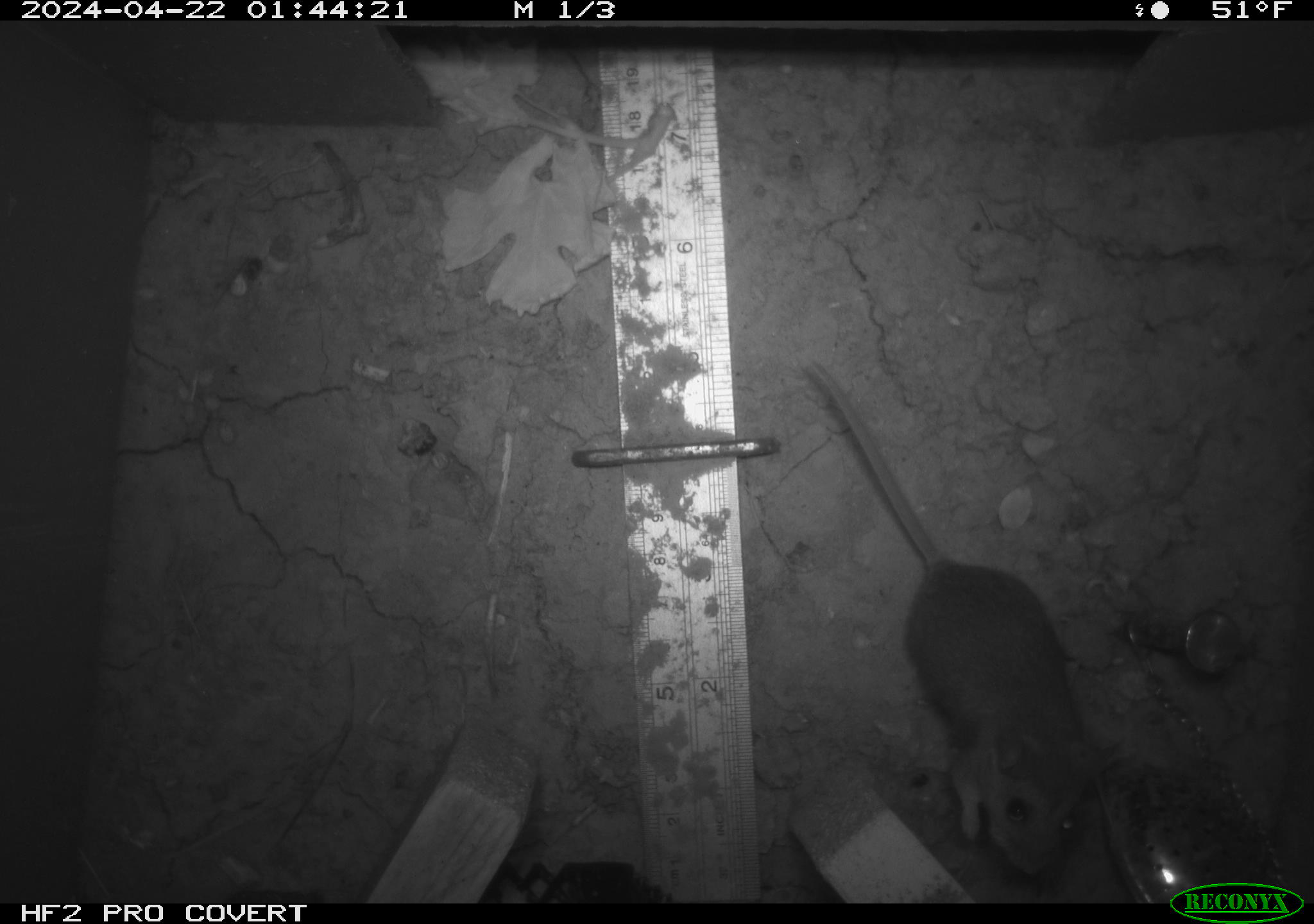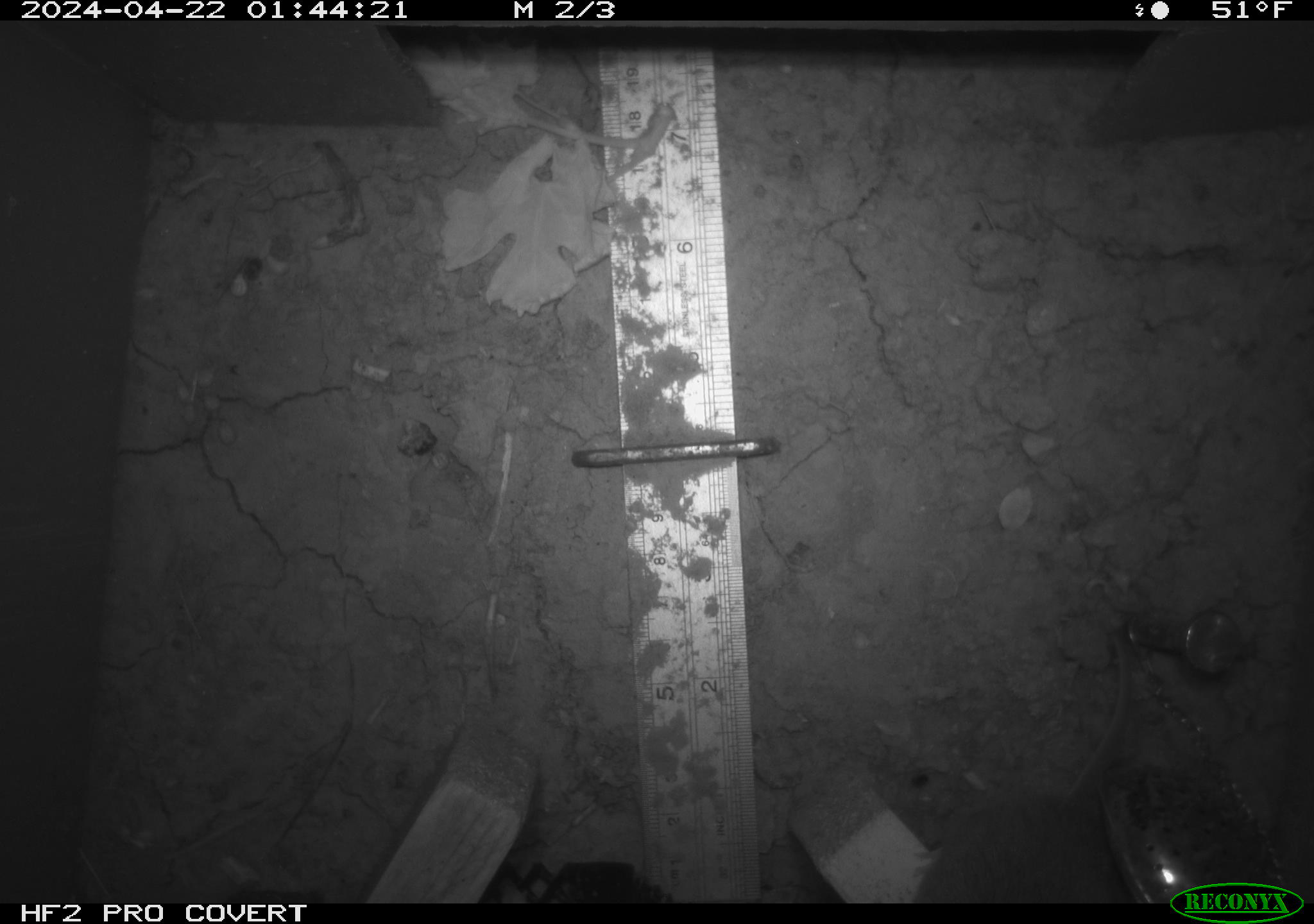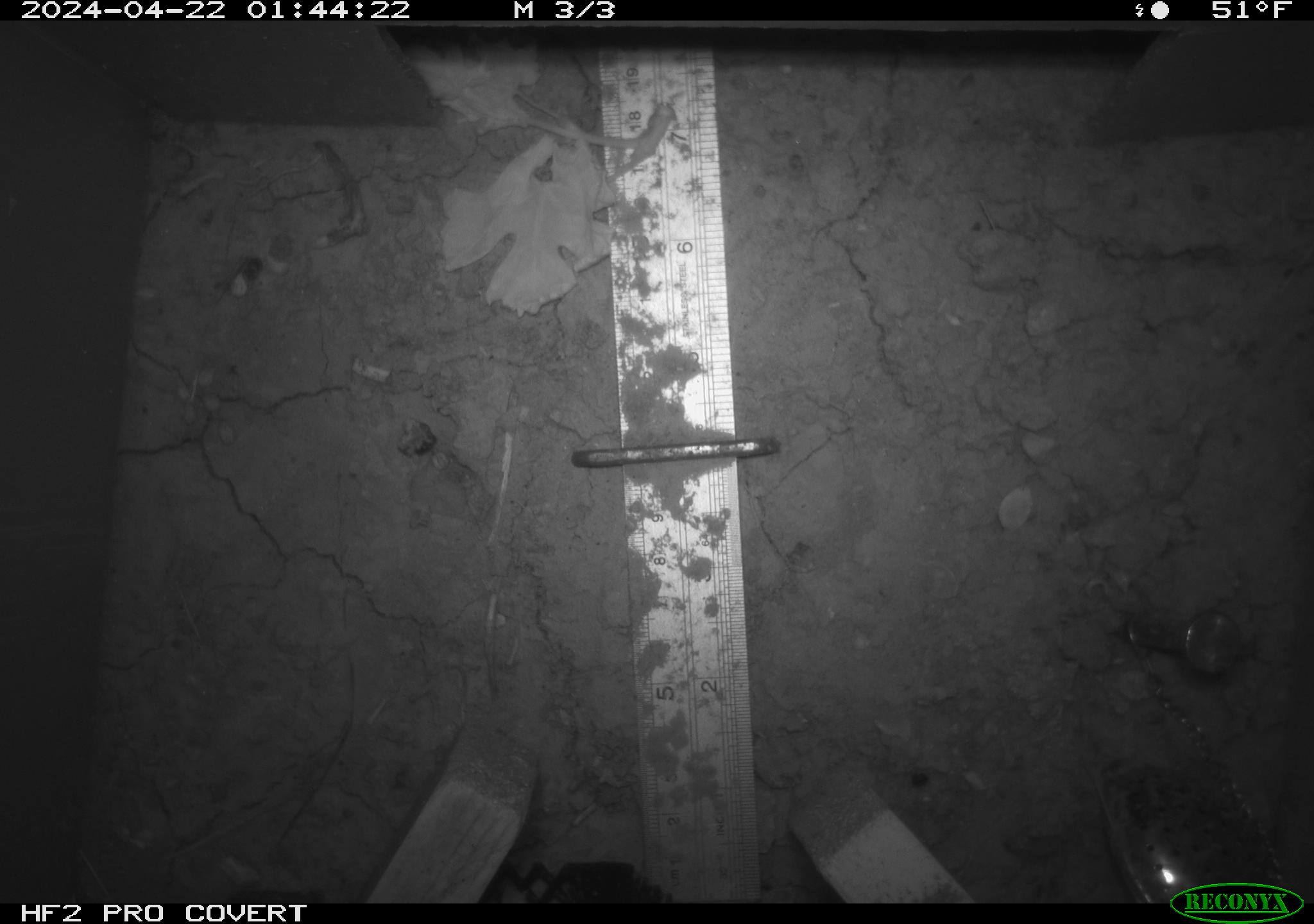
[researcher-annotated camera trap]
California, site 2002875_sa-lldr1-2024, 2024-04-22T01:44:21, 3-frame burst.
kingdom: Animalia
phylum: Chordata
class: Mammalia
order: Rodentia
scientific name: Rodentia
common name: rodent